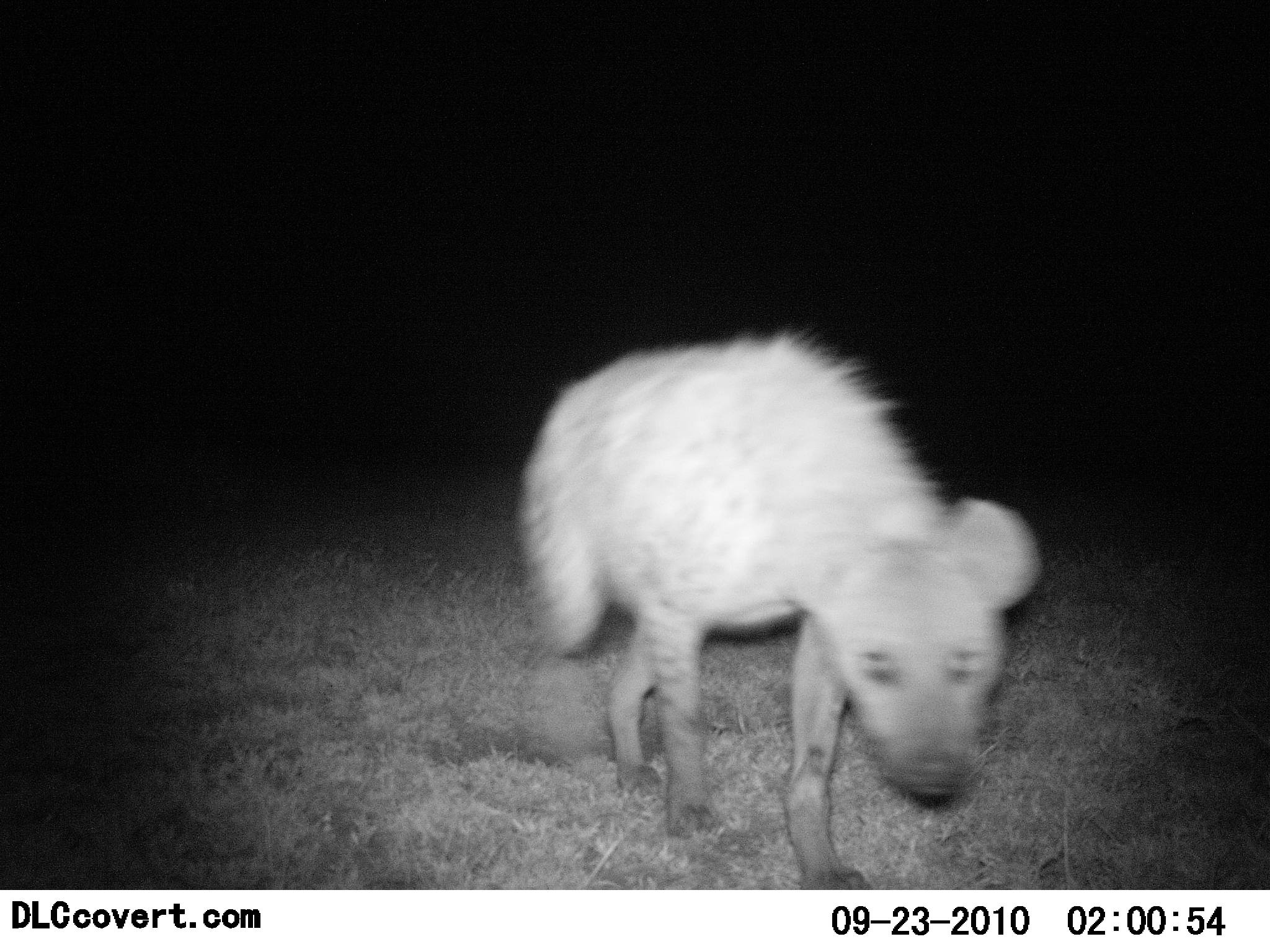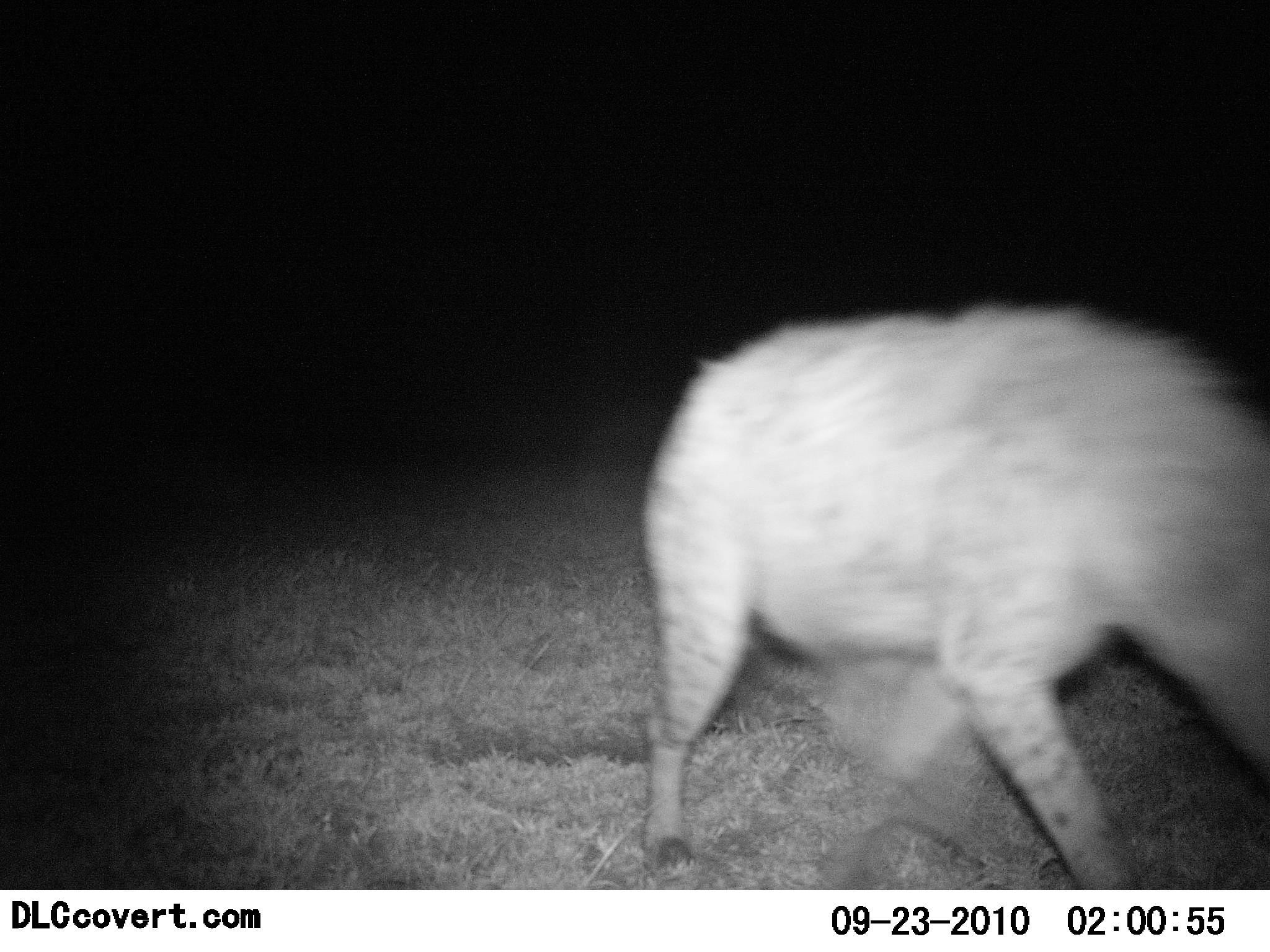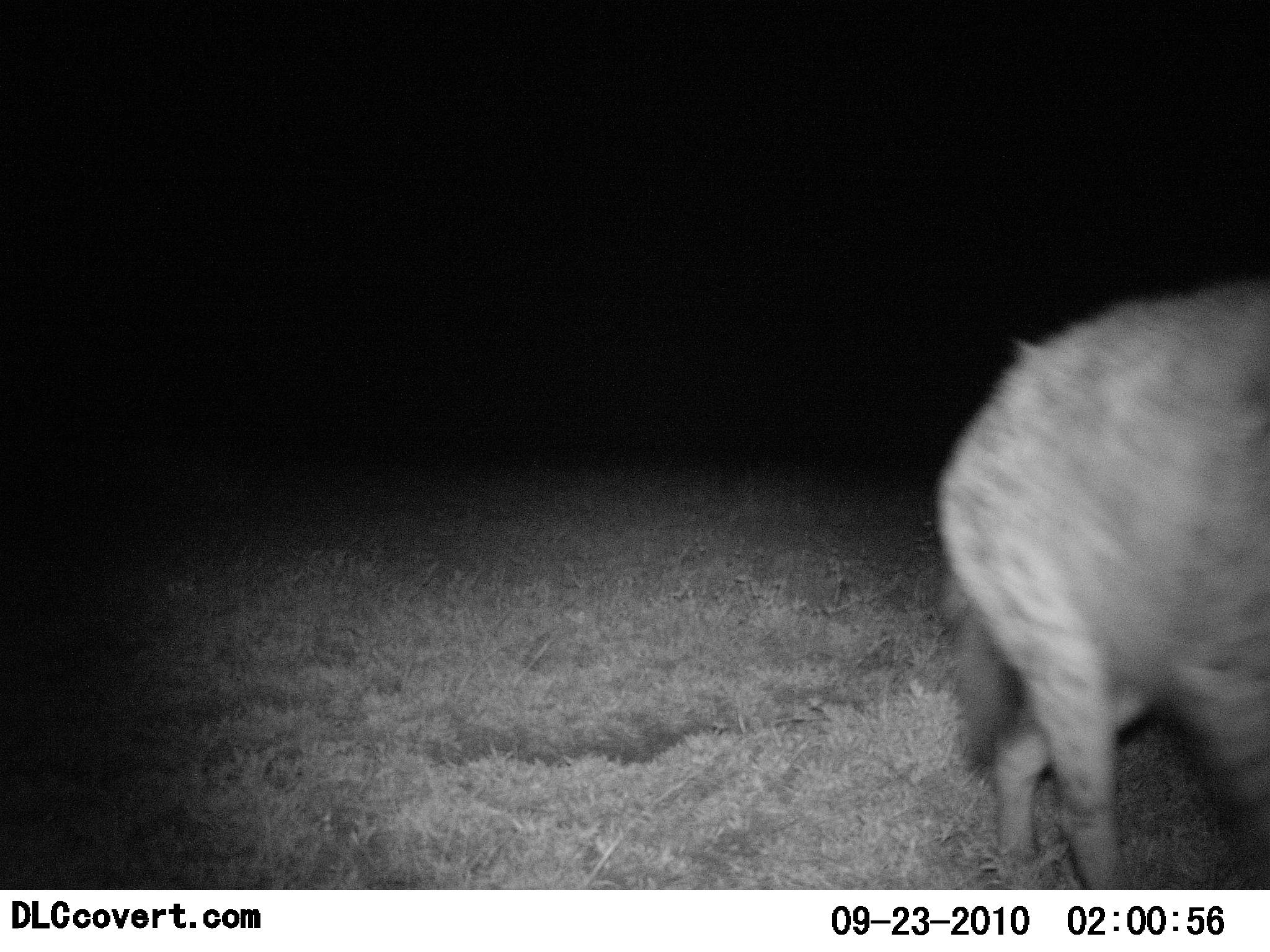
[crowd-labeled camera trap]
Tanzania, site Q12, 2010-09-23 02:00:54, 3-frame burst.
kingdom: Animalia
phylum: Chordata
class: Mammalia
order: Carnivora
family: Hyaenidae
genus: Crocuta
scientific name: Crocuta crocuta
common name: spotted hyena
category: hyenaspotted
Hyenaspotted (spotted hyena) (Crocuta crocuta), count 1. Behavior (volunteer vote fractions): standing 6%, resting 0%, moving 100%, interacting 6%. Young present (vote fraction): 0%. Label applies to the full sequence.